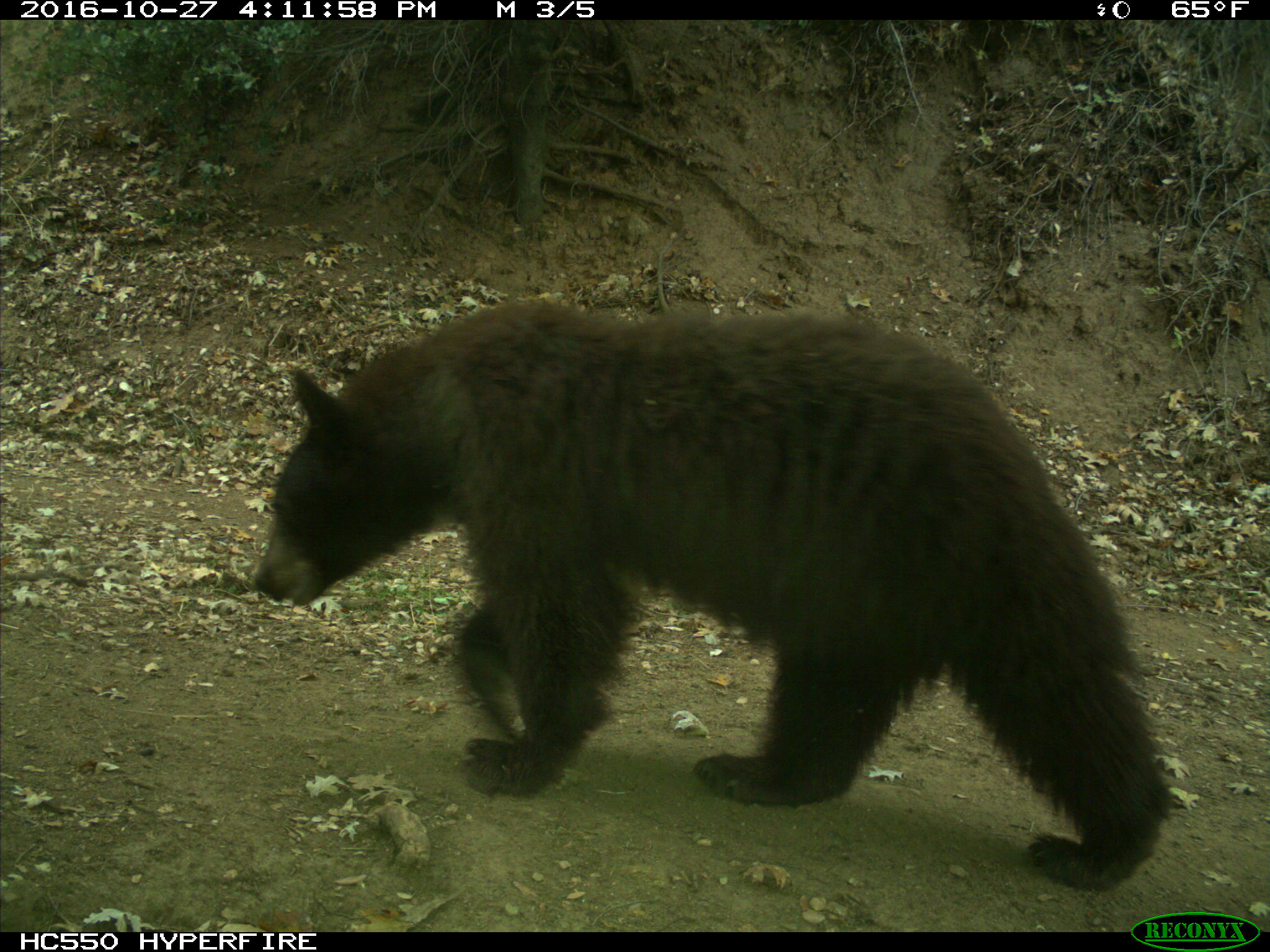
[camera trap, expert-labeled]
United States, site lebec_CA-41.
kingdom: Animalia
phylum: Chordata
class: Mammalia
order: Carnivora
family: Ursidae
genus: Ursus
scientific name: Ursus americanus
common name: american black bear